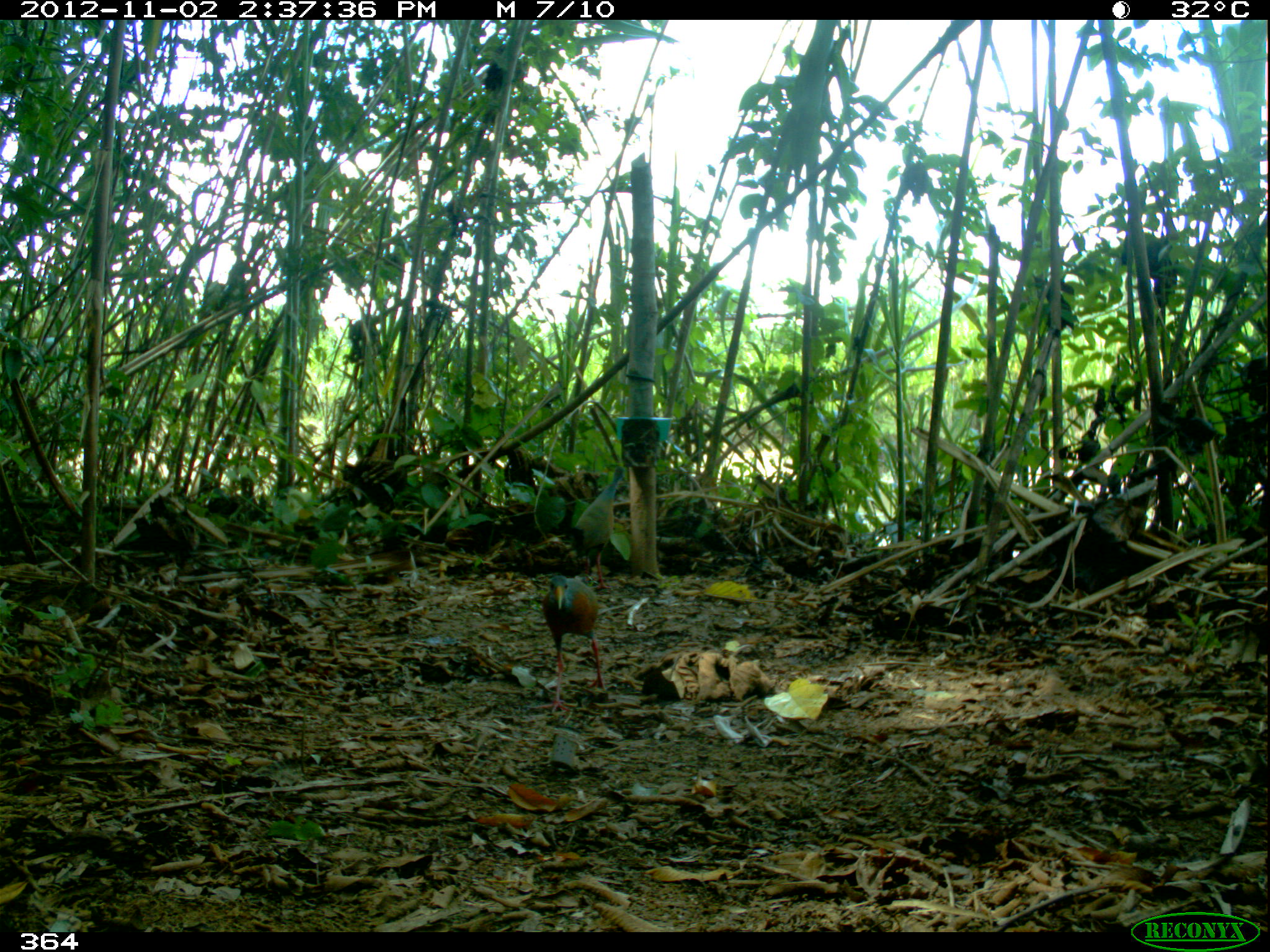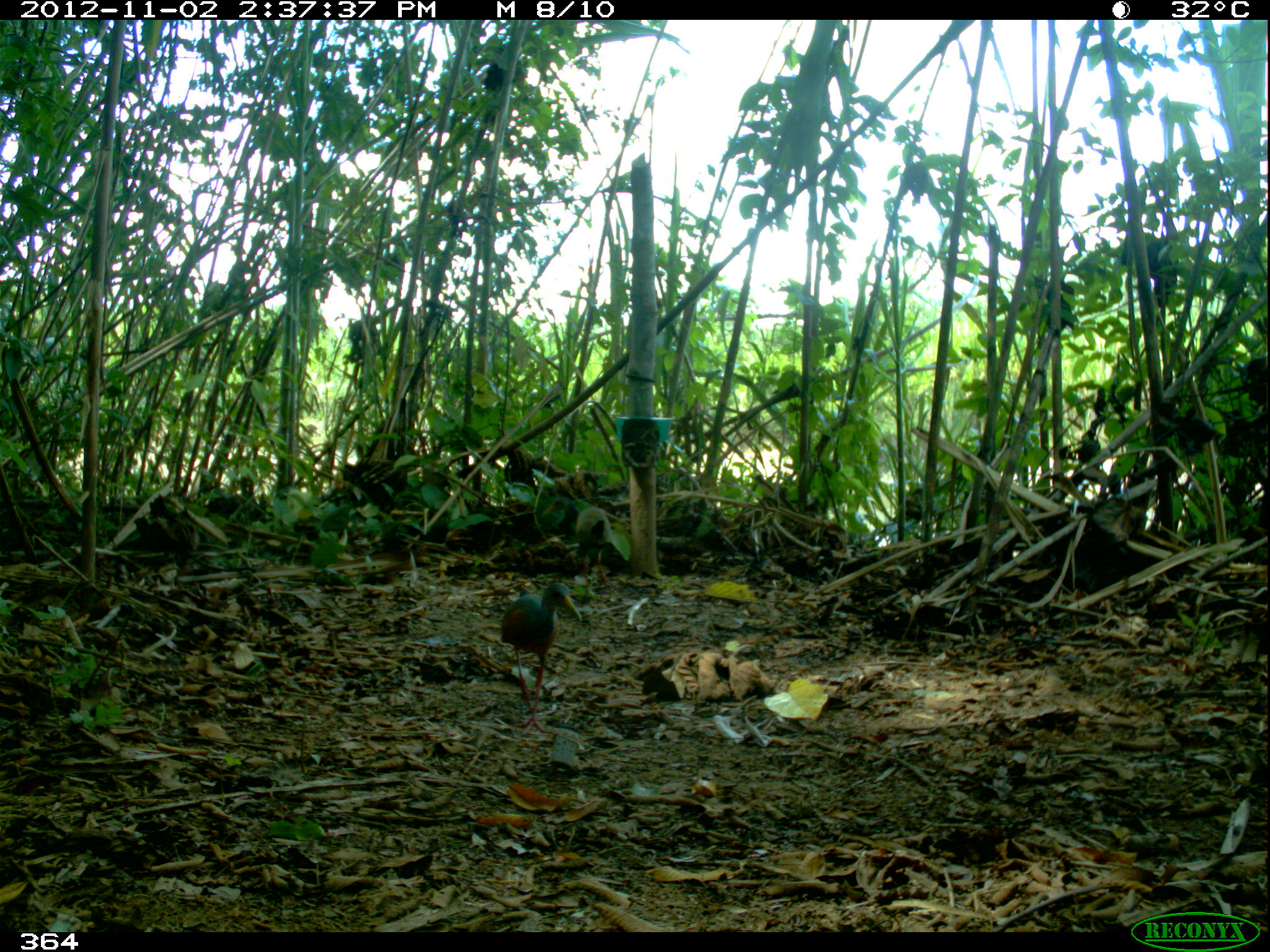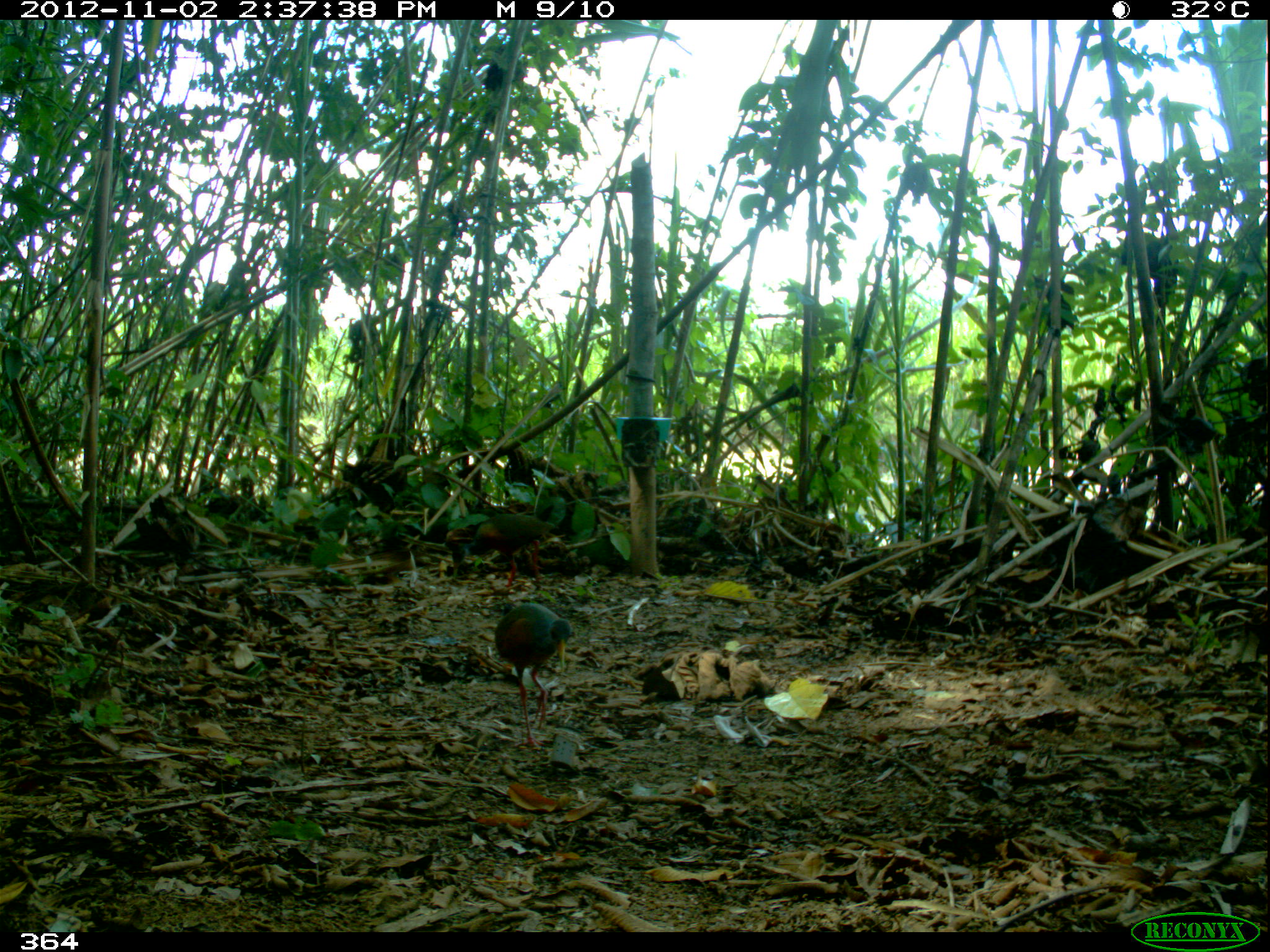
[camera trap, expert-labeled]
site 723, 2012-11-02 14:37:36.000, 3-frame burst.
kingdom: Animalia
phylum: Chordata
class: Aves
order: Gruiformes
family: Rallidae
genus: Aramides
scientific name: Aramides cajaneus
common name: gray-cowled wood-rail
Aramides cajaneus (gray-cowled wood-rail).